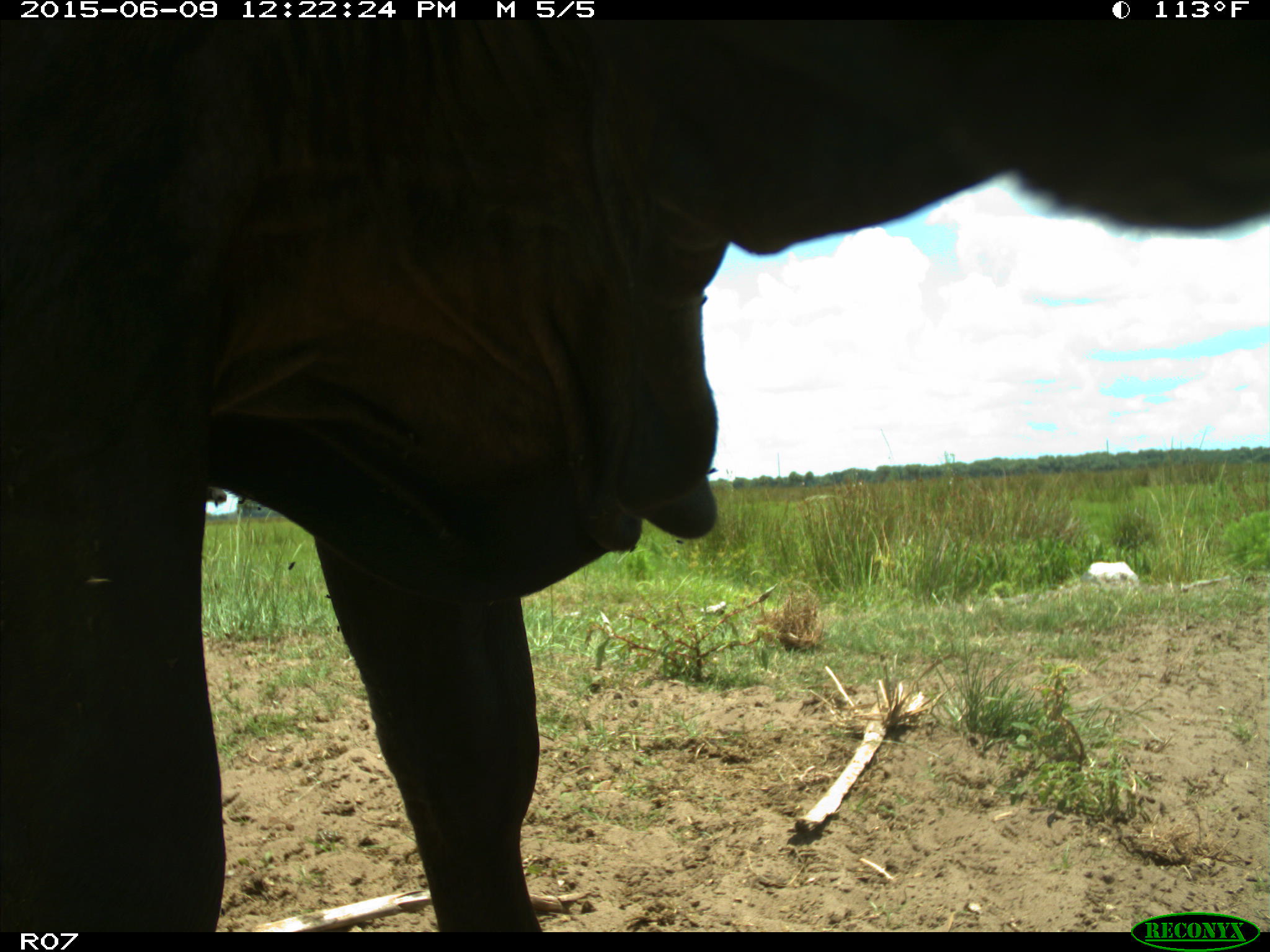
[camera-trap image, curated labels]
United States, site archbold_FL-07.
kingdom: Animalia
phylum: Chordata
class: Mammalia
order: Artiodactyla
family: Bovidae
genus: Bos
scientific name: Bos taurus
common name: domestic cow